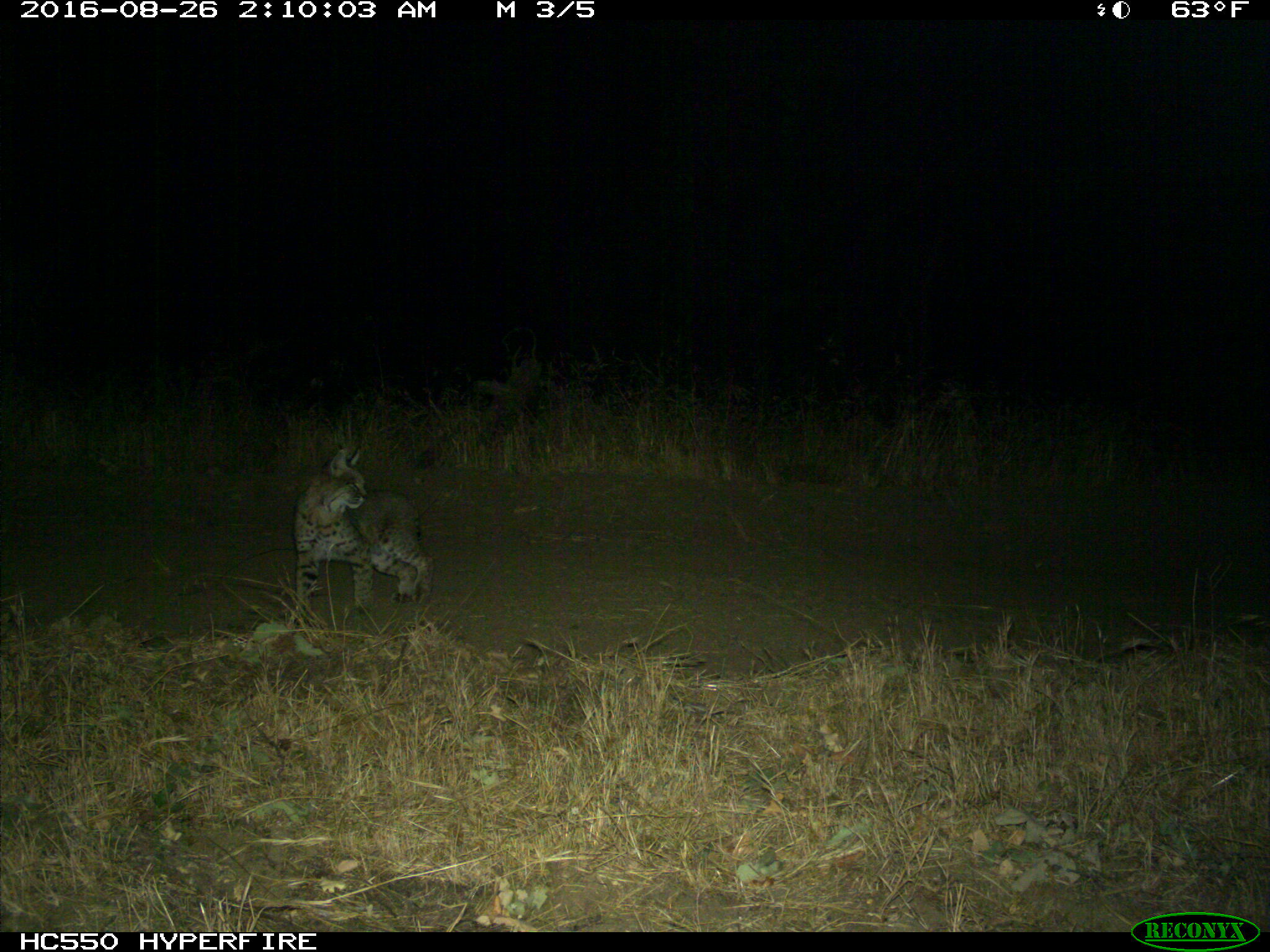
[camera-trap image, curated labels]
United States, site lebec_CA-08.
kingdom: Animalia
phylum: Chordata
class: Mammalia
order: Carnivora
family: Felidae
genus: Lynx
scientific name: Lynx rufus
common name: bobcat